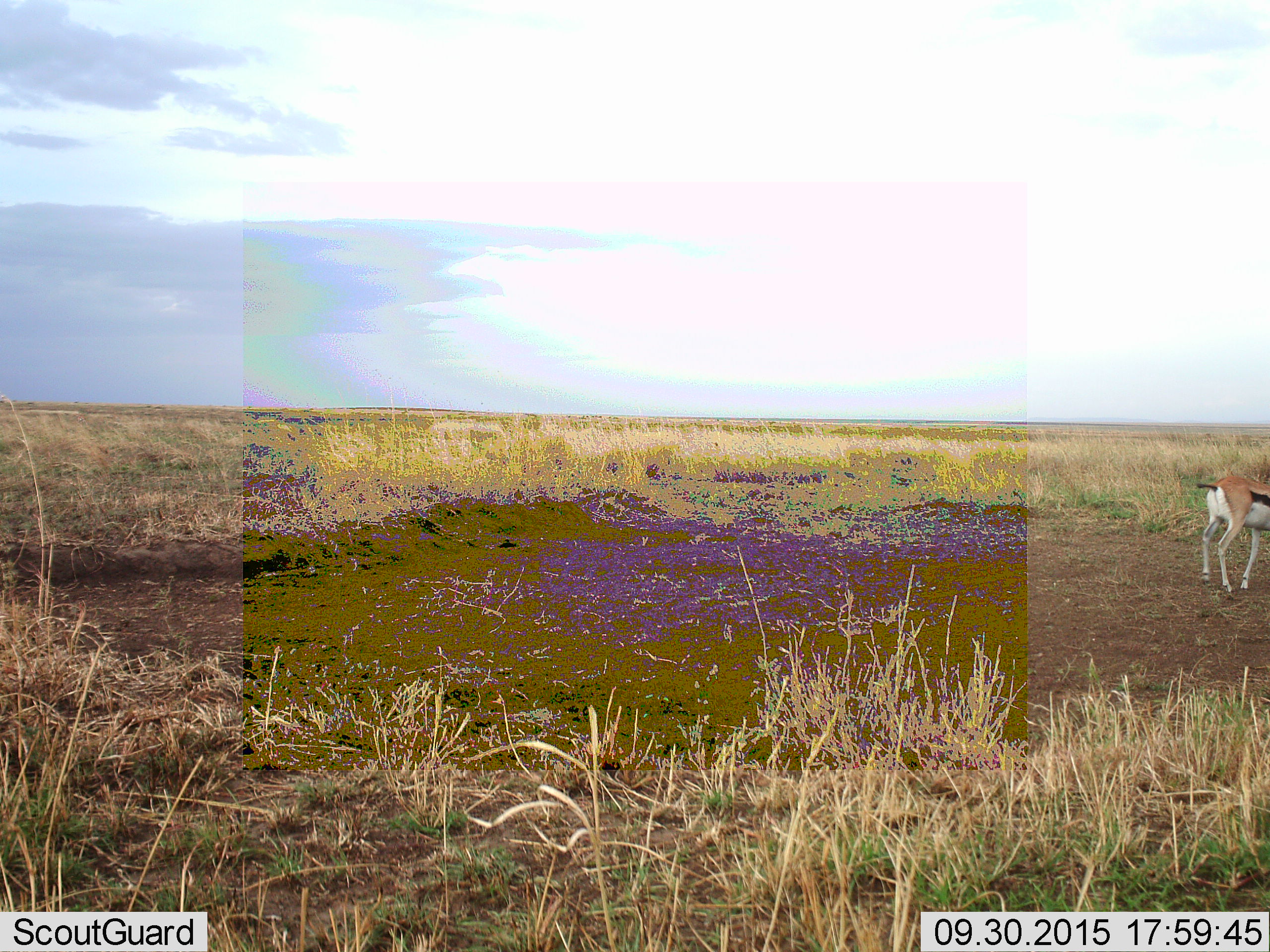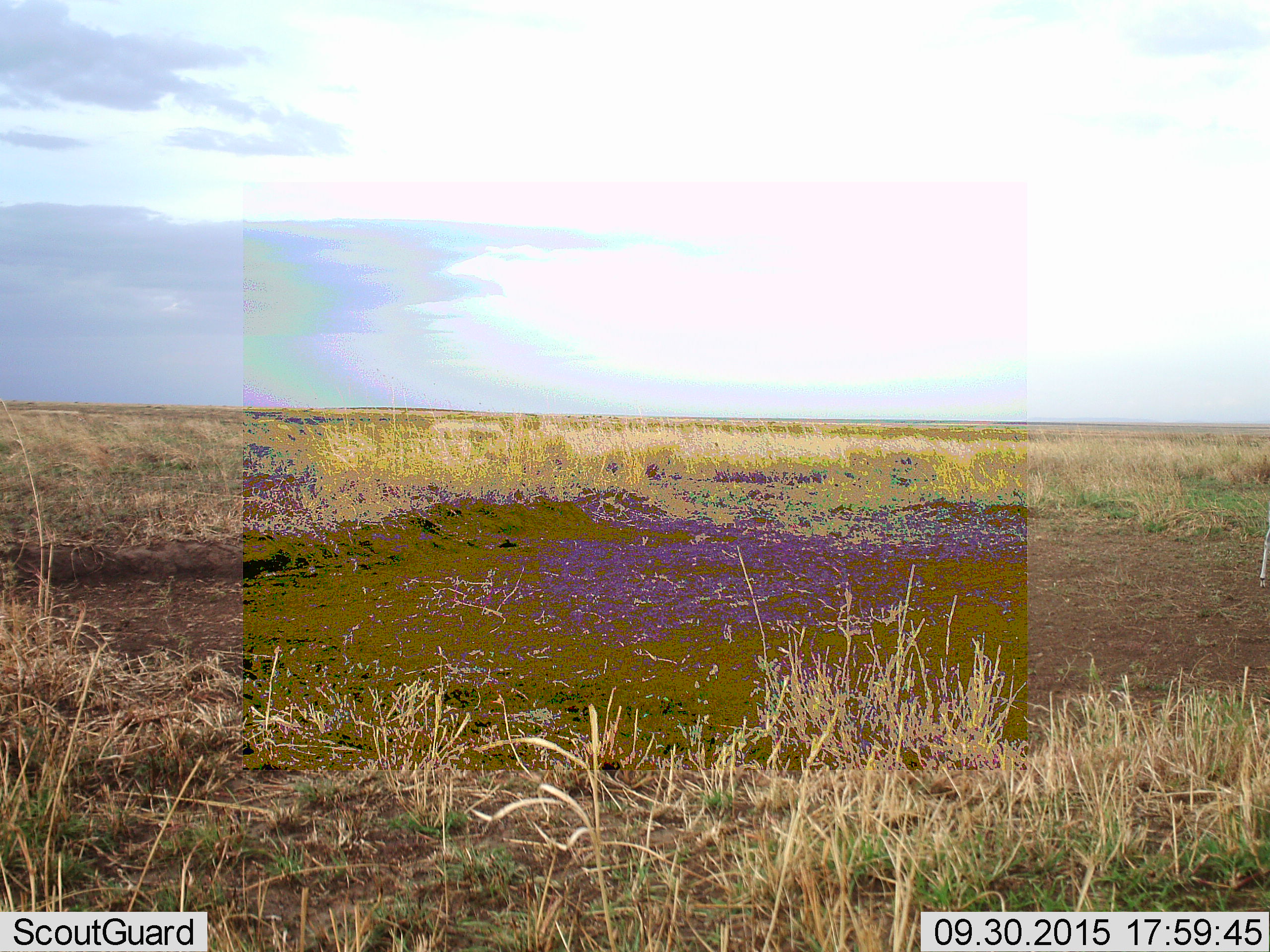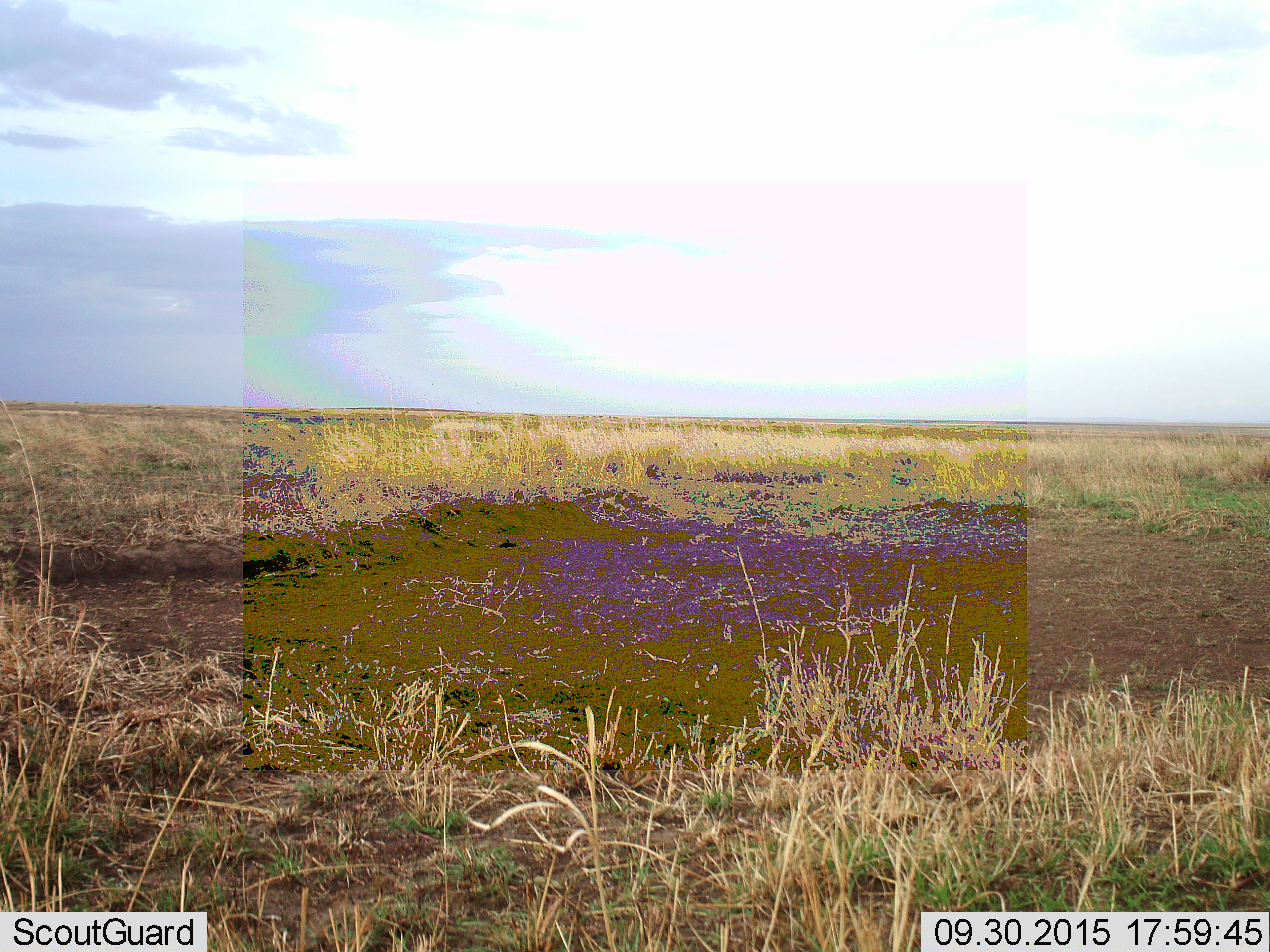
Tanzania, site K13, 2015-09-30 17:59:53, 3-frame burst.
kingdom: Animalia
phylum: Chordata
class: Mammalia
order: Artiodactyla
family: Bovidae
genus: Eudorcas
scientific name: Eudorcas thomsonii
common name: thomson's gazelle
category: gazellethomsons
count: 1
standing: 11%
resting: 0%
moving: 89%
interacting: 0%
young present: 0%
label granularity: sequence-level